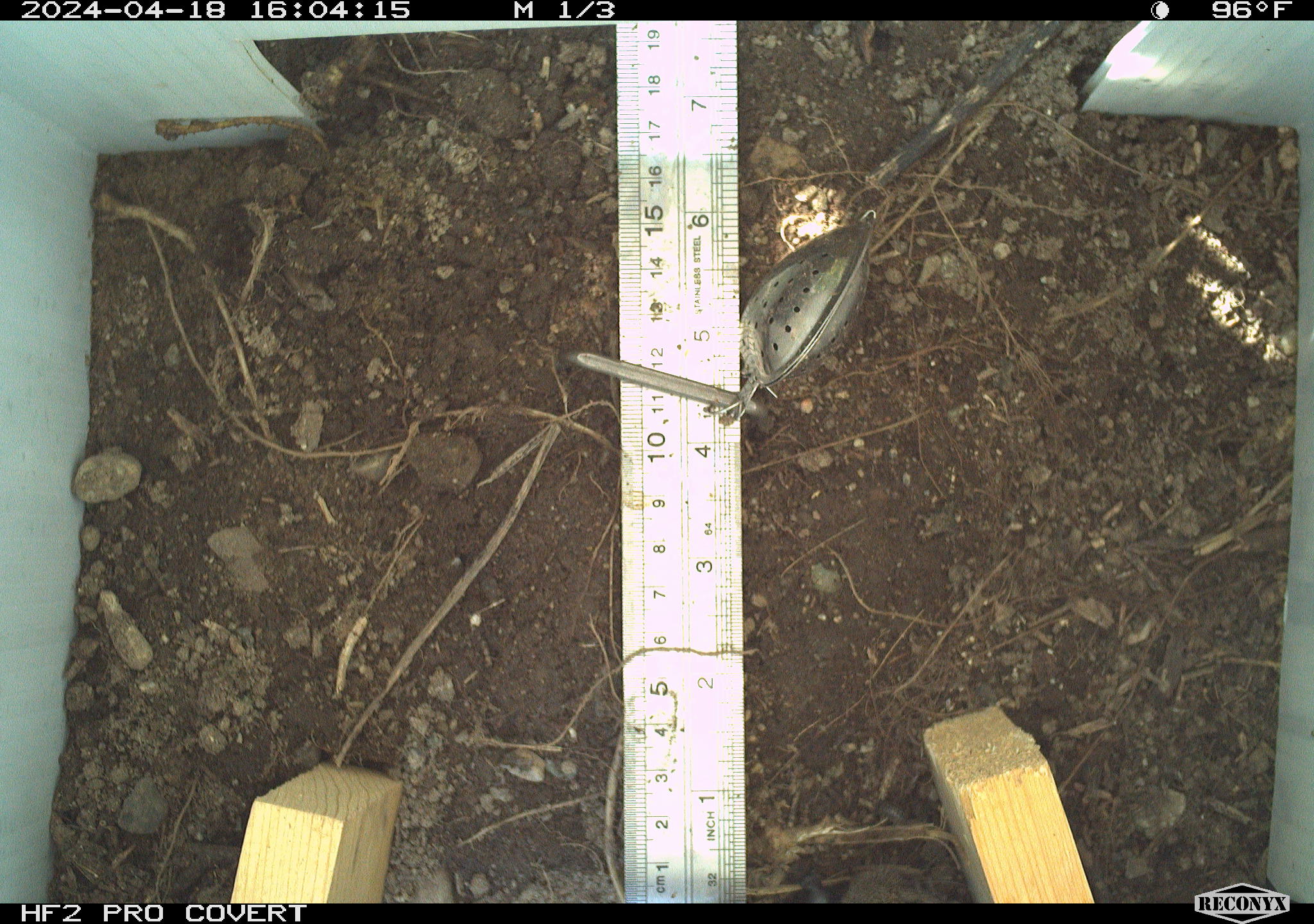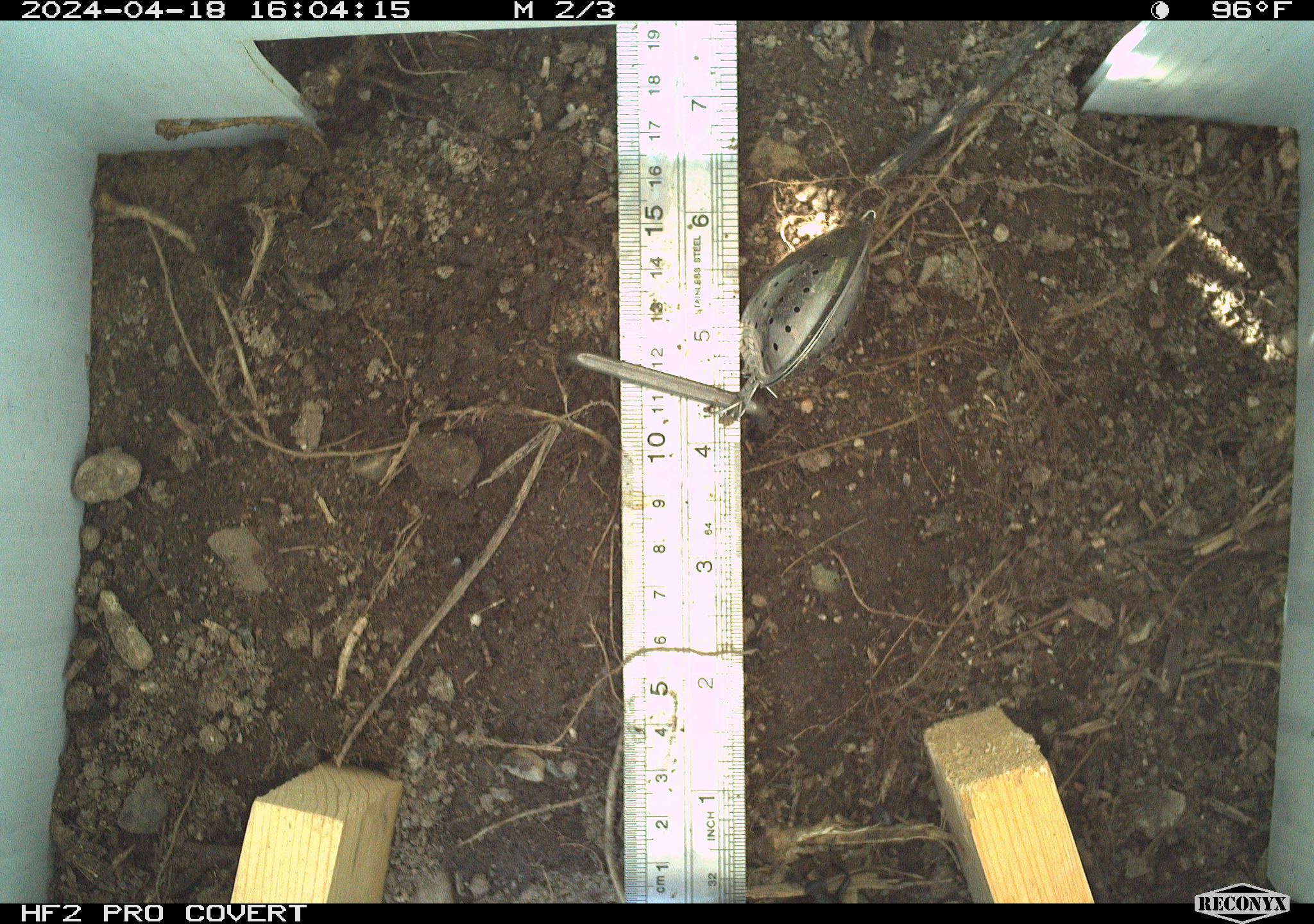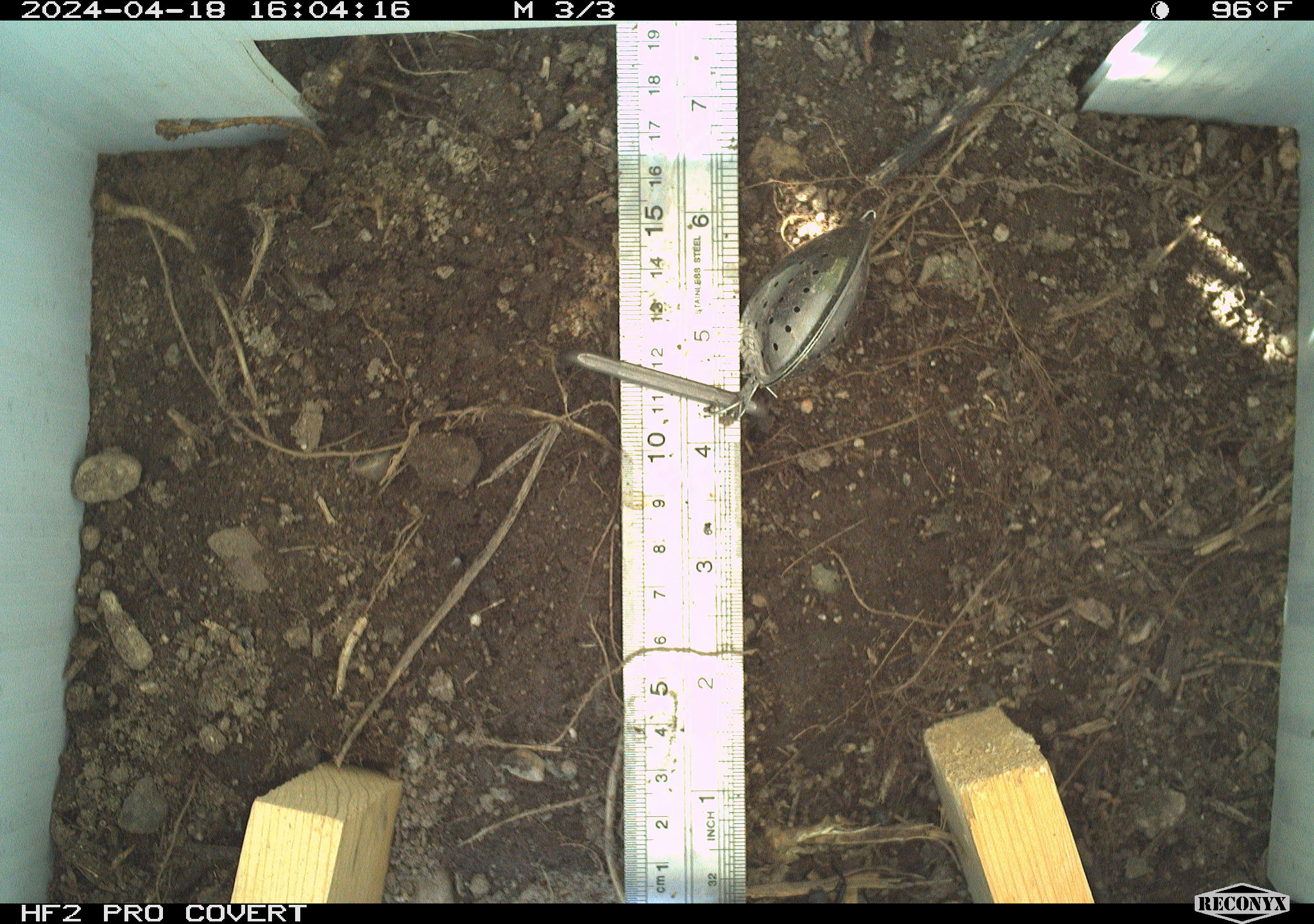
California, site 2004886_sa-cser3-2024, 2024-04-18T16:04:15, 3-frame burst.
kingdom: Animalia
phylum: Chordata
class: Mammalia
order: Rodentia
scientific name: Rodentia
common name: rodent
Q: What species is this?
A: Rodent (Rodentia).